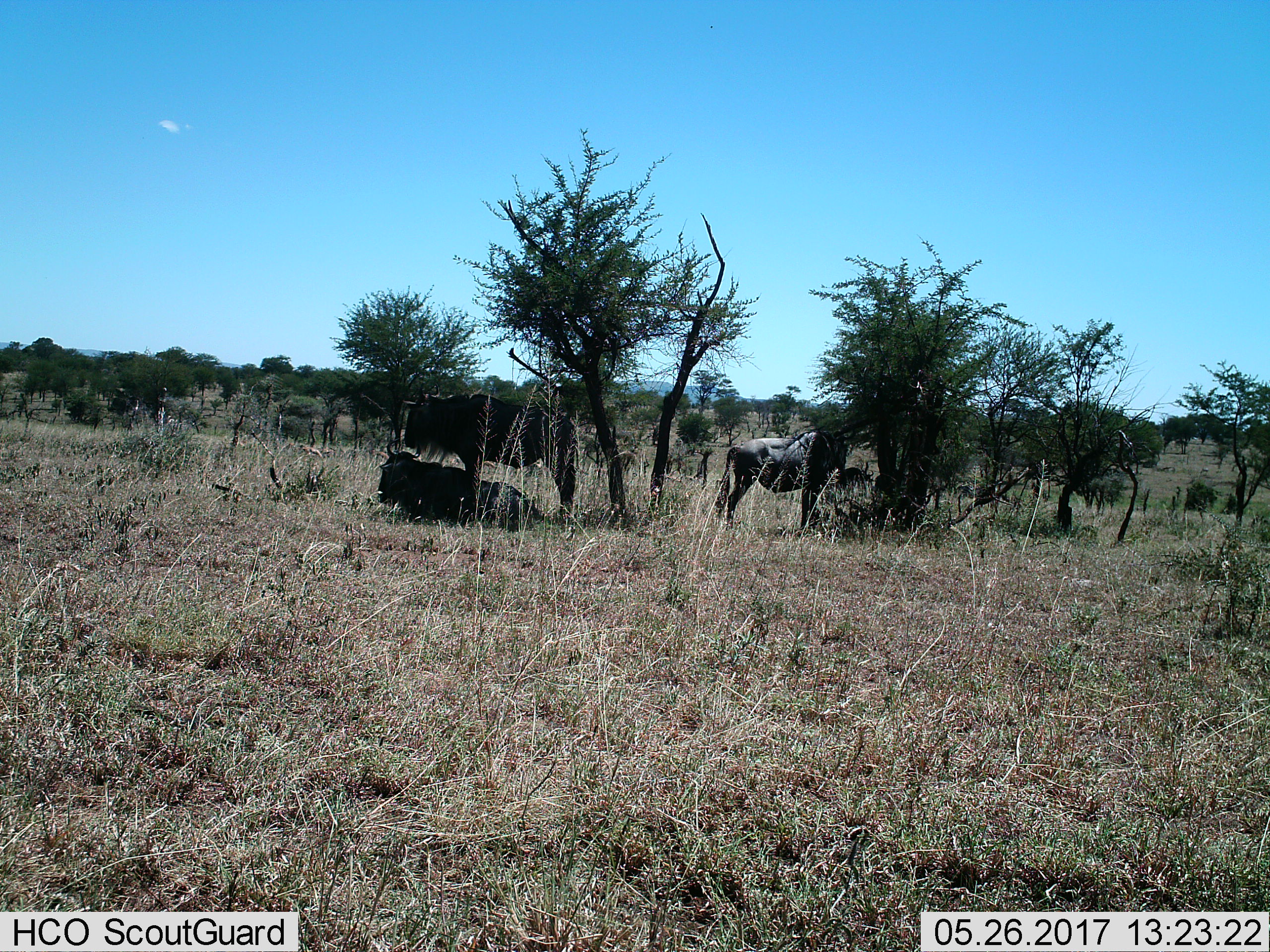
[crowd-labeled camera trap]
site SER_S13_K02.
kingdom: Animalia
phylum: Chordata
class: Mammalia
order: Artiodactyla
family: Bovidae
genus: Connochaetes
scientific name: Connochaetes taurinus taurinus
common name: blue wildebeest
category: wildebeestblue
Wildebeestblue (blue wildebeest) (Connochaetes taurinus taurinus), count 4. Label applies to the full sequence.